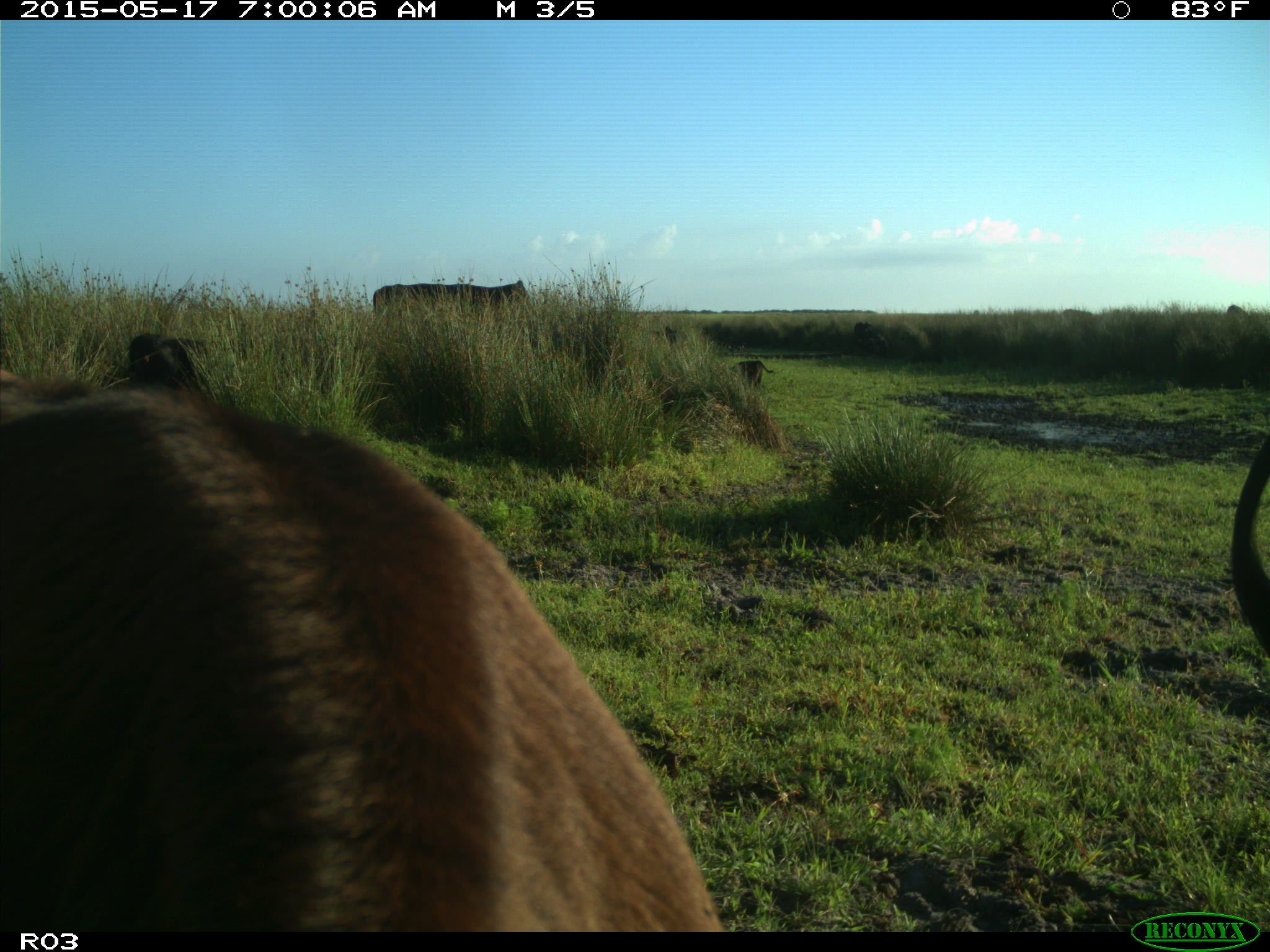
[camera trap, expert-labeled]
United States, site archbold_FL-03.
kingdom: Animalia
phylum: Chordata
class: Mammalia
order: Artiodactyla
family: Bovidae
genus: Bos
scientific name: Bos taurus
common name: domestic cow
Bos taurus (domestic cow).